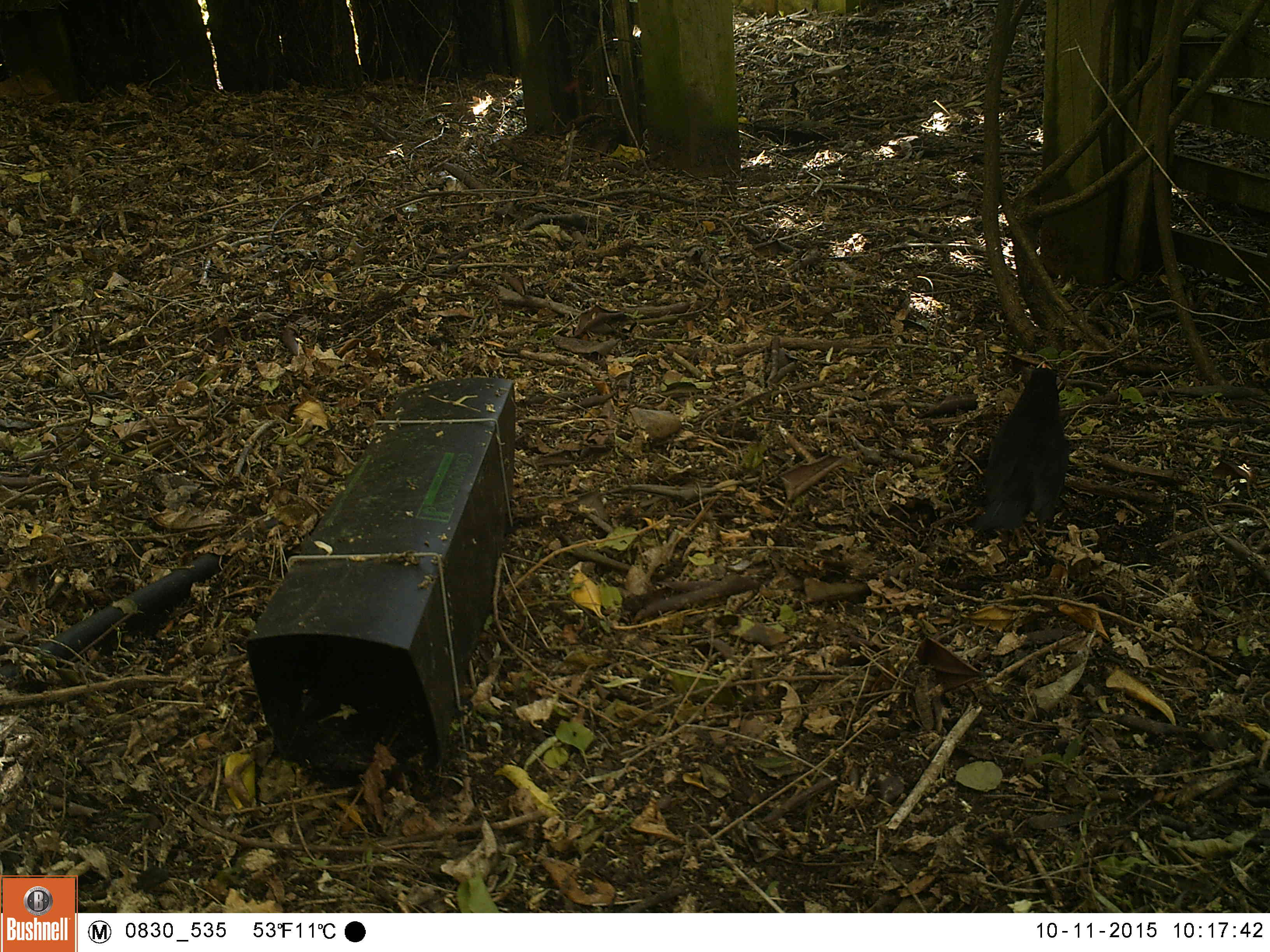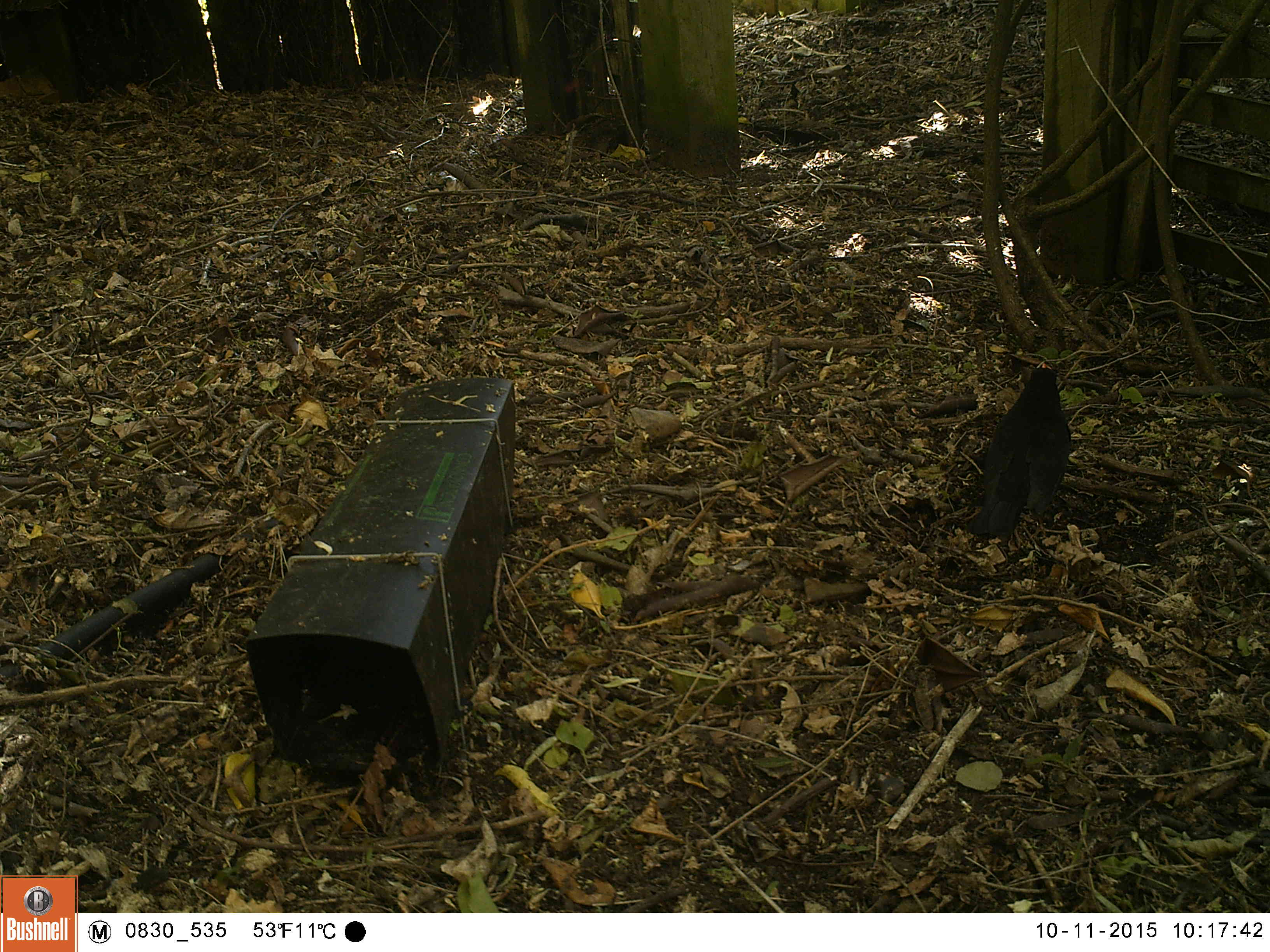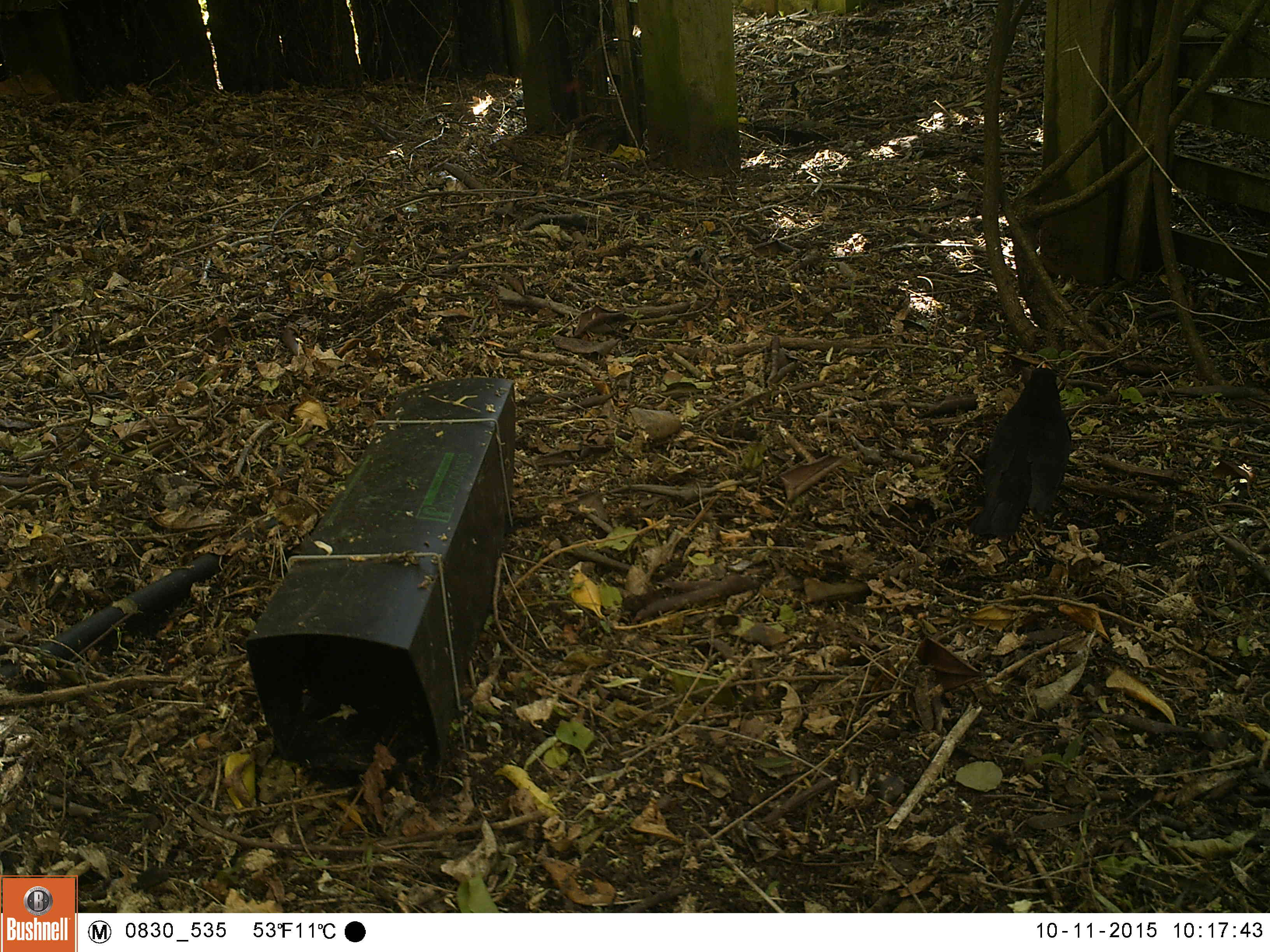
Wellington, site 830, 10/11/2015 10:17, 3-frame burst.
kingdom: Animalia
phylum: Chordata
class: Aves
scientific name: Aves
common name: bird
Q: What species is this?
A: Bird (Aves).